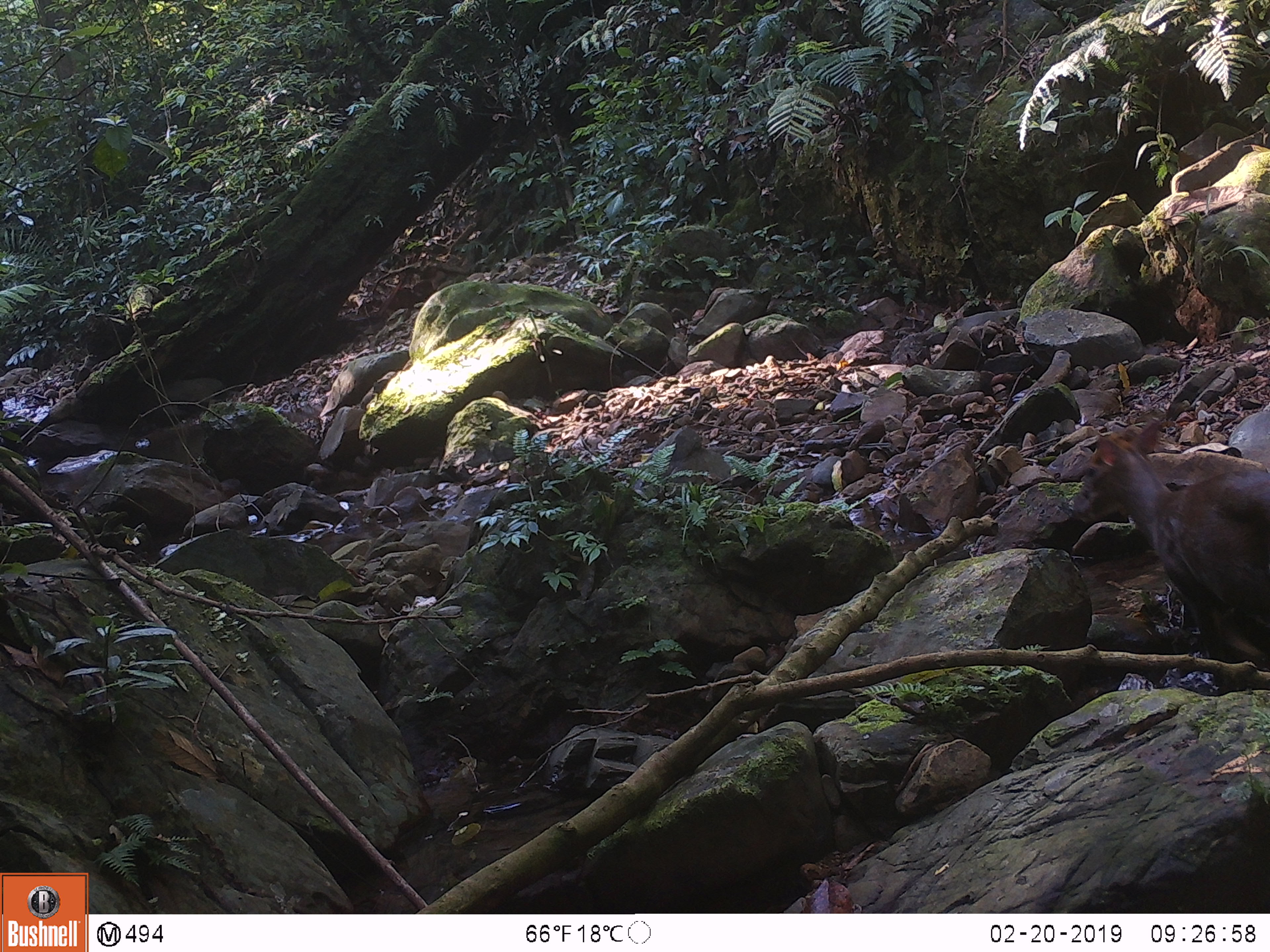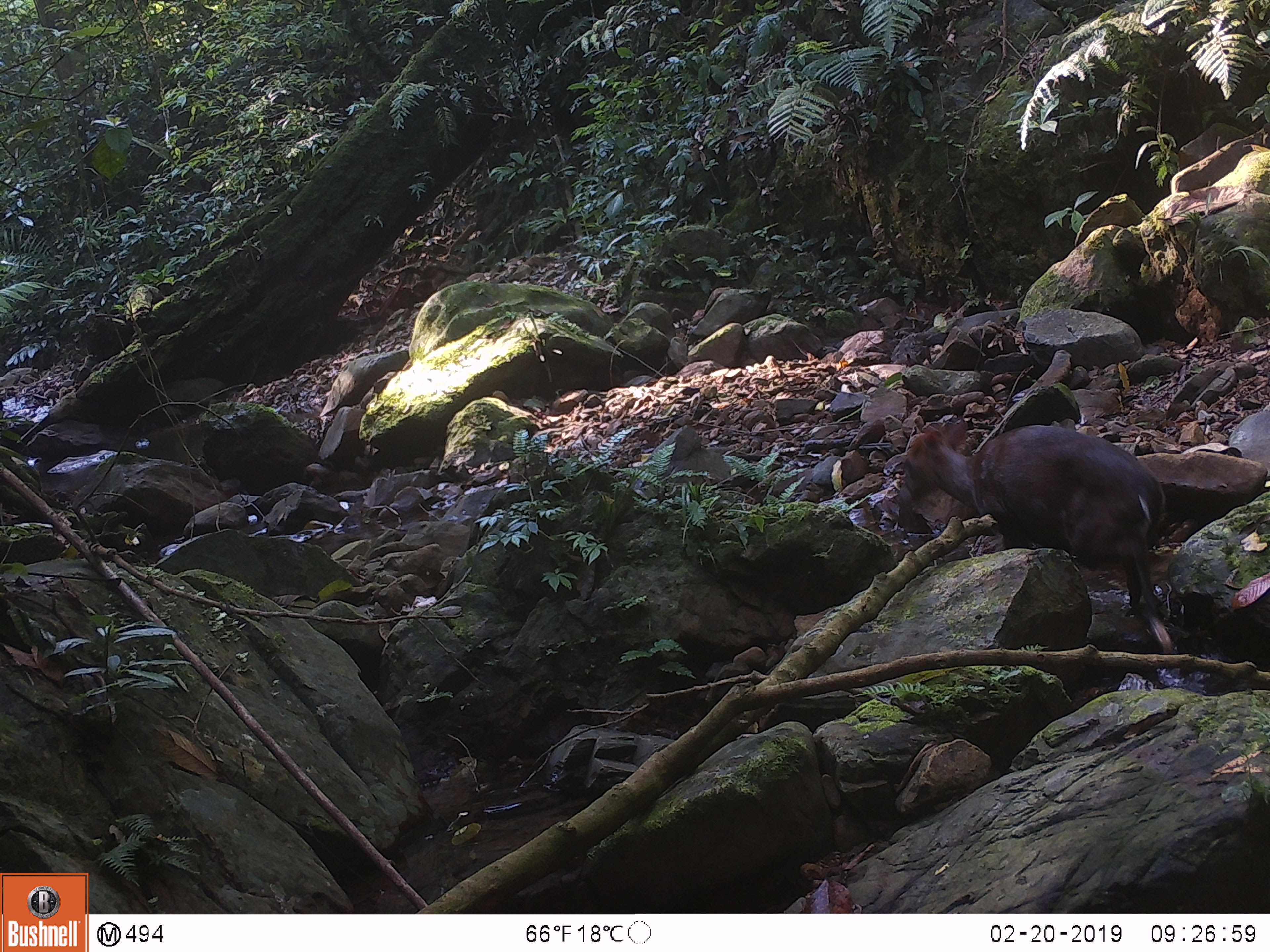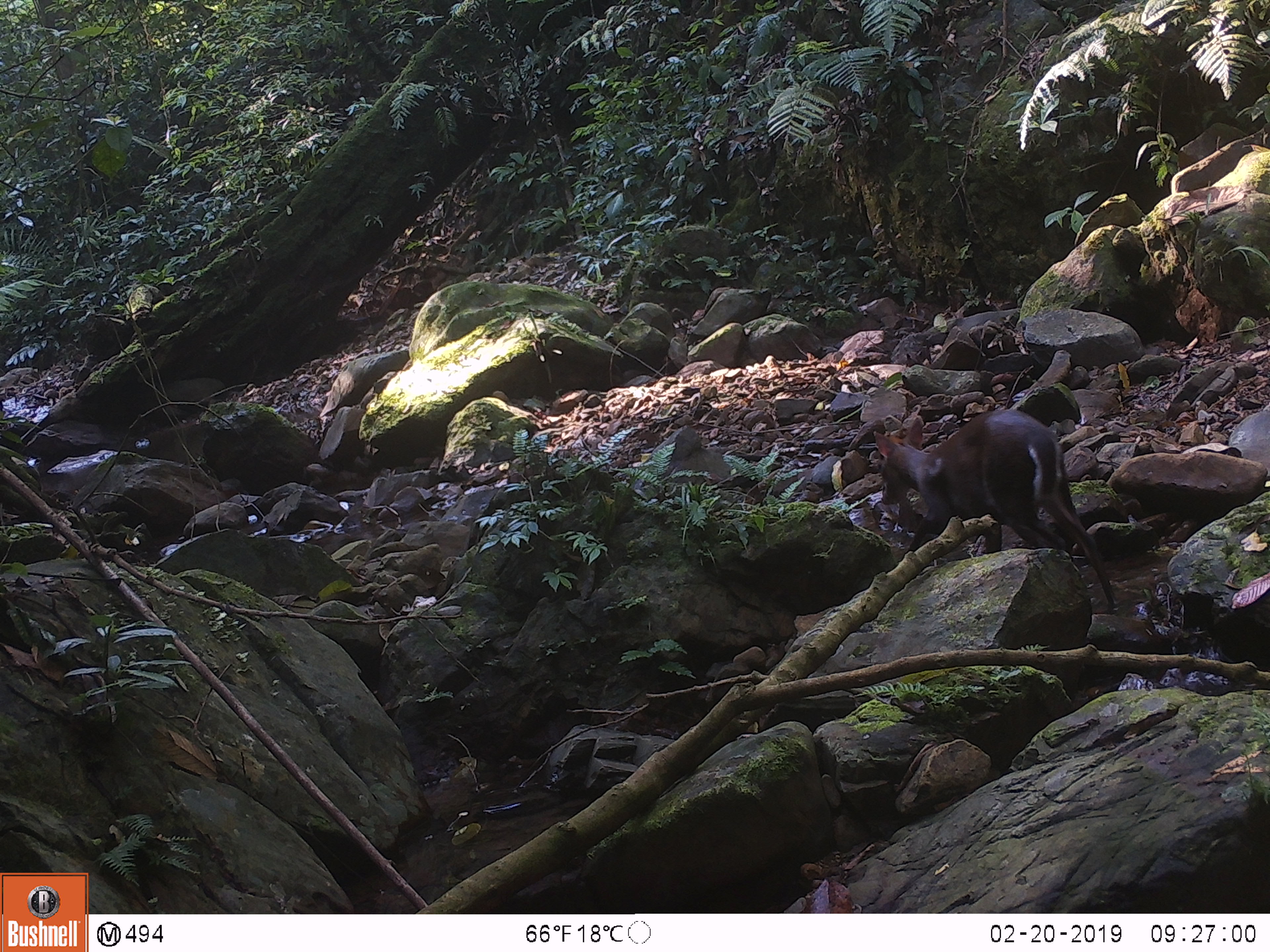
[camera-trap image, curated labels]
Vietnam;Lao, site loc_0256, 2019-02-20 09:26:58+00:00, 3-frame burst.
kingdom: Animalia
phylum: Chordata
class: Mammalia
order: Artiodactyla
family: Cervidae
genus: Muntiacus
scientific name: Muntiacus rooseveltorum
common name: roosevelt's muntjac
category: roosevelts muntjac group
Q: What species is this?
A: Roosevelts muntjac group (roosevelt's muntjac) (Muntiacus rooseveltorum).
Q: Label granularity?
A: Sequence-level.